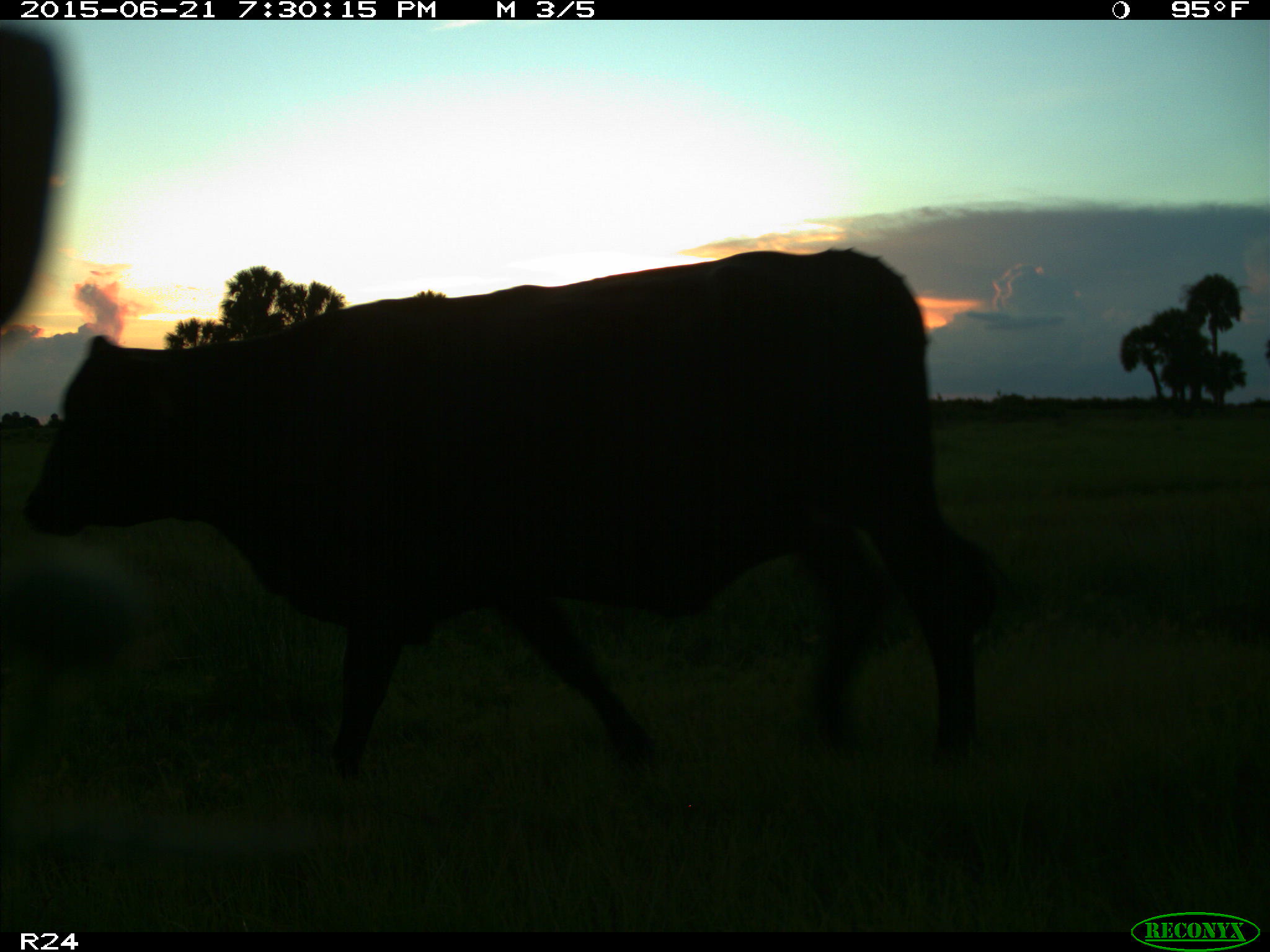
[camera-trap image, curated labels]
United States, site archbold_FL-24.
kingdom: Animalia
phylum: Chordata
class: Mammalia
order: Artiodactyla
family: Bovidae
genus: Bos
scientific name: Bos taurus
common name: domestic cow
Bos taurus (domestic cow).